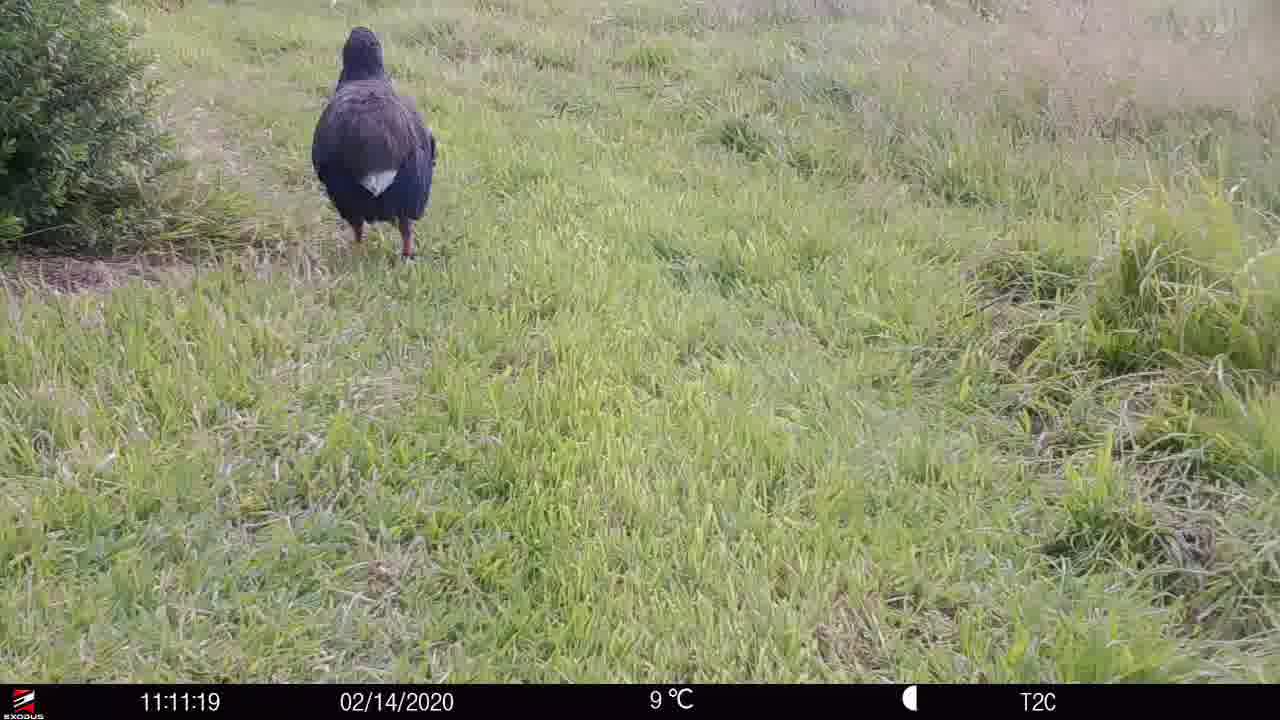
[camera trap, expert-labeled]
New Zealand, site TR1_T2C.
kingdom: Animalia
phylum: Chordata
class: Aves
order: Gruiformes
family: Rallidae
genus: Porphyrio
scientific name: Porphyrio mantelli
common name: takahe